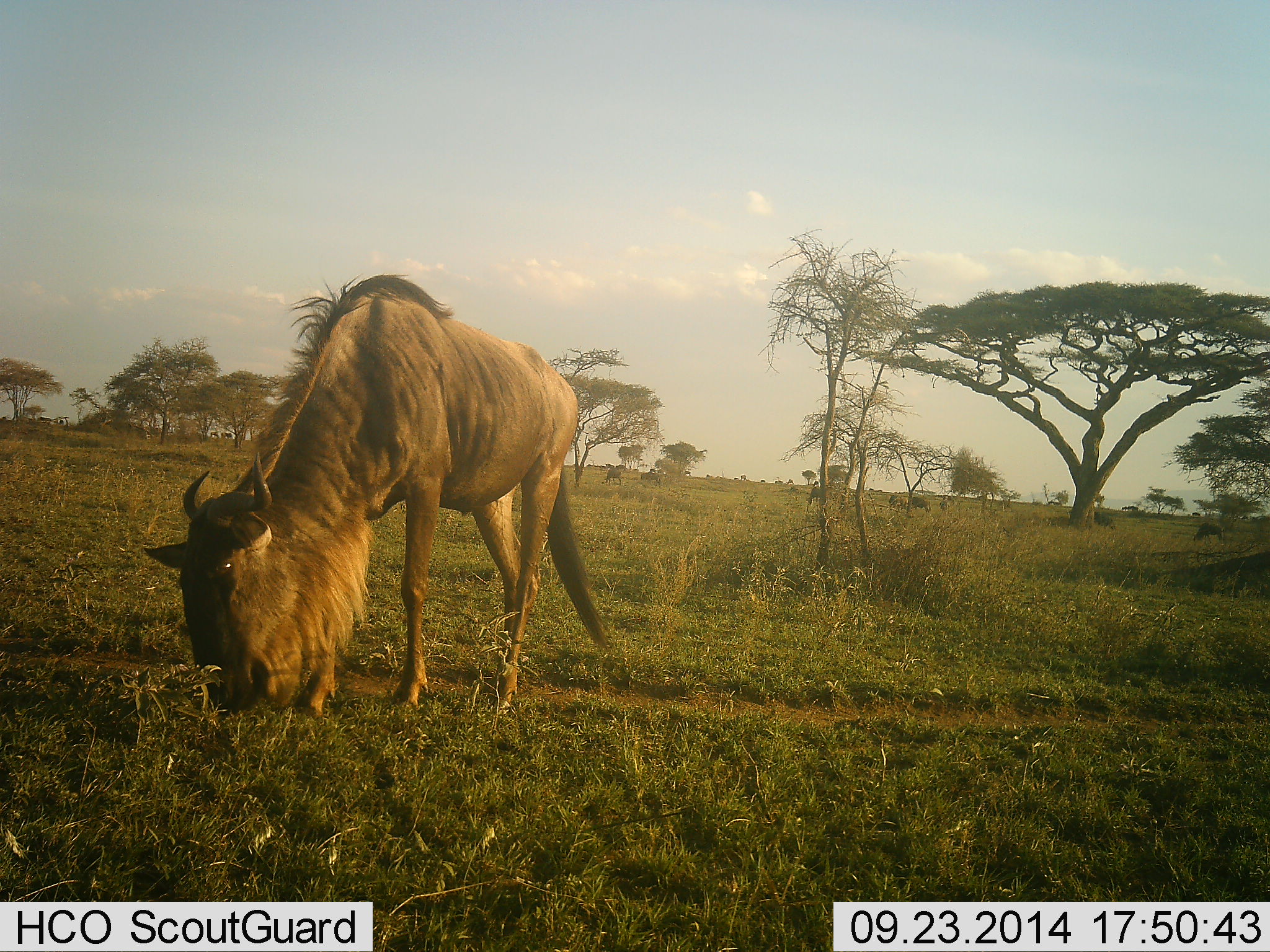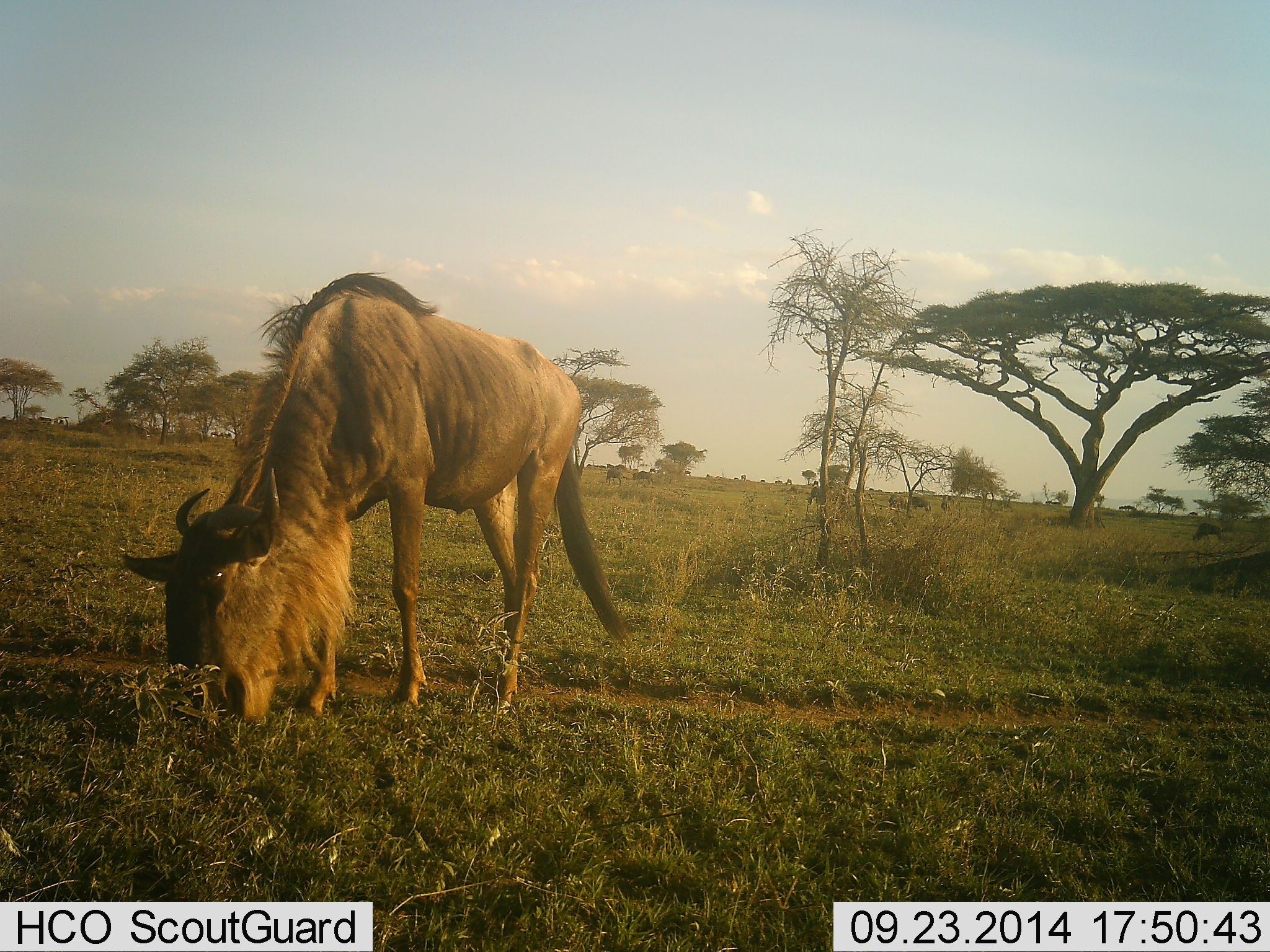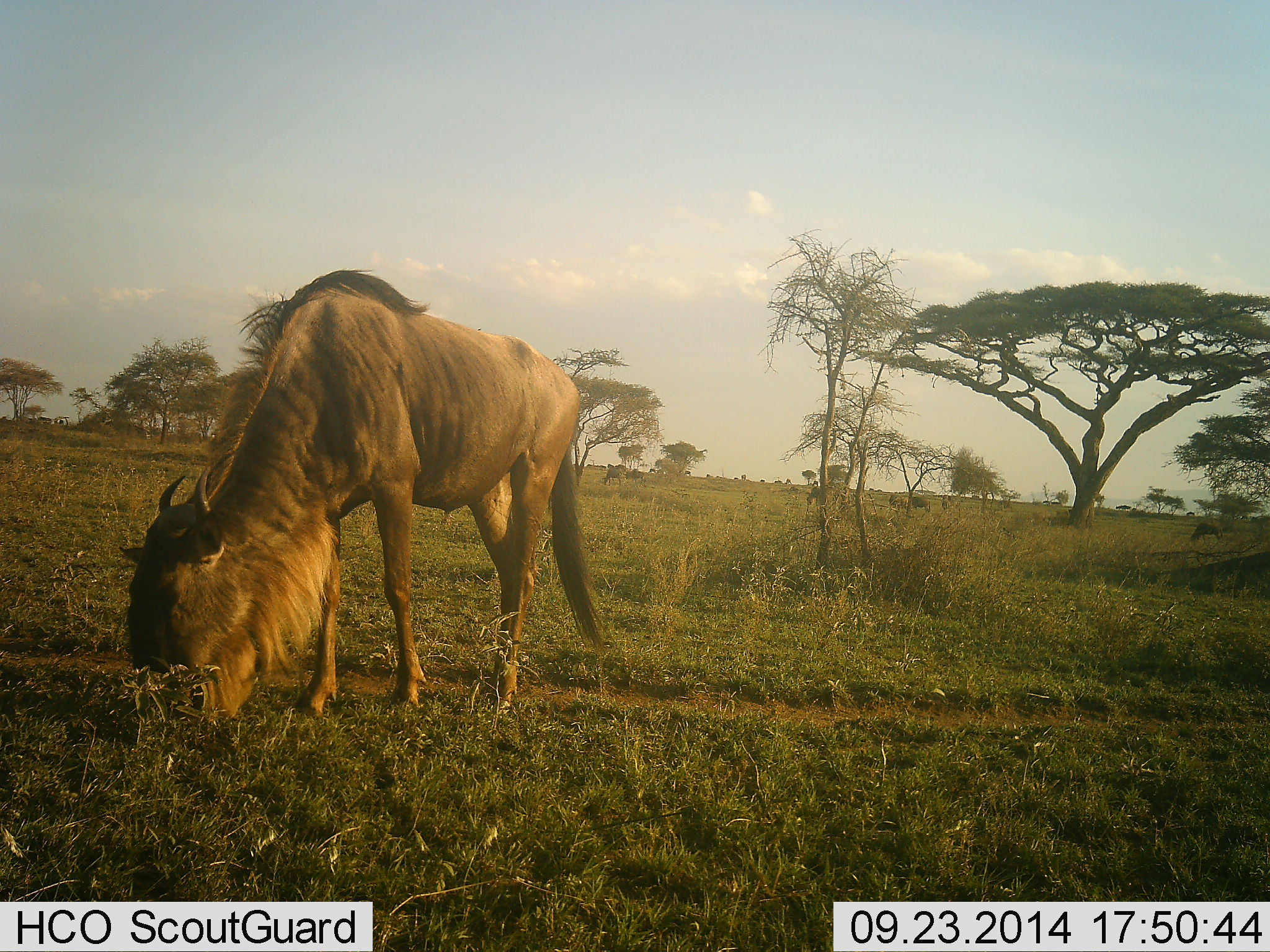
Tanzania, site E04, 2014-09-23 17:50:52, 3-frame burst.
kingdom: Animalia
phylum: Chordata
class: Mammalia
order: Artiodactyla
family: Bovidae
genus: Connochaetes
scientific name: Connochaetes taurinus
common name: blue wildebeest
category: wildebeest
Wildebeest (blue wildebeest) (Connochaetes taurinus), count 8. Behavior (volunteer vote fractions): standing 20%, resting 0%, moving 30%, interacting 0%. Young present (vote fraction): 0%. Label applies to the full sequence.